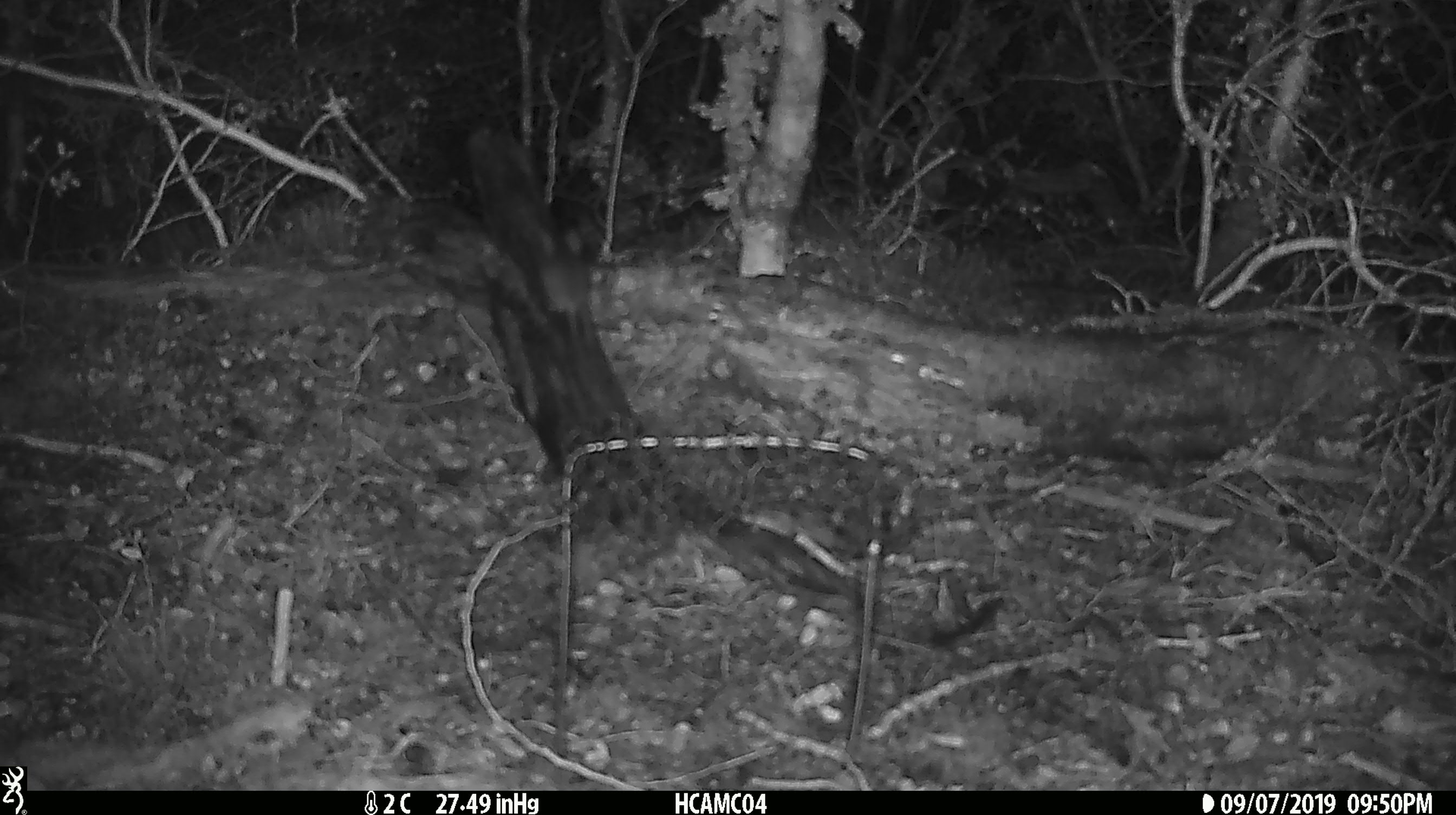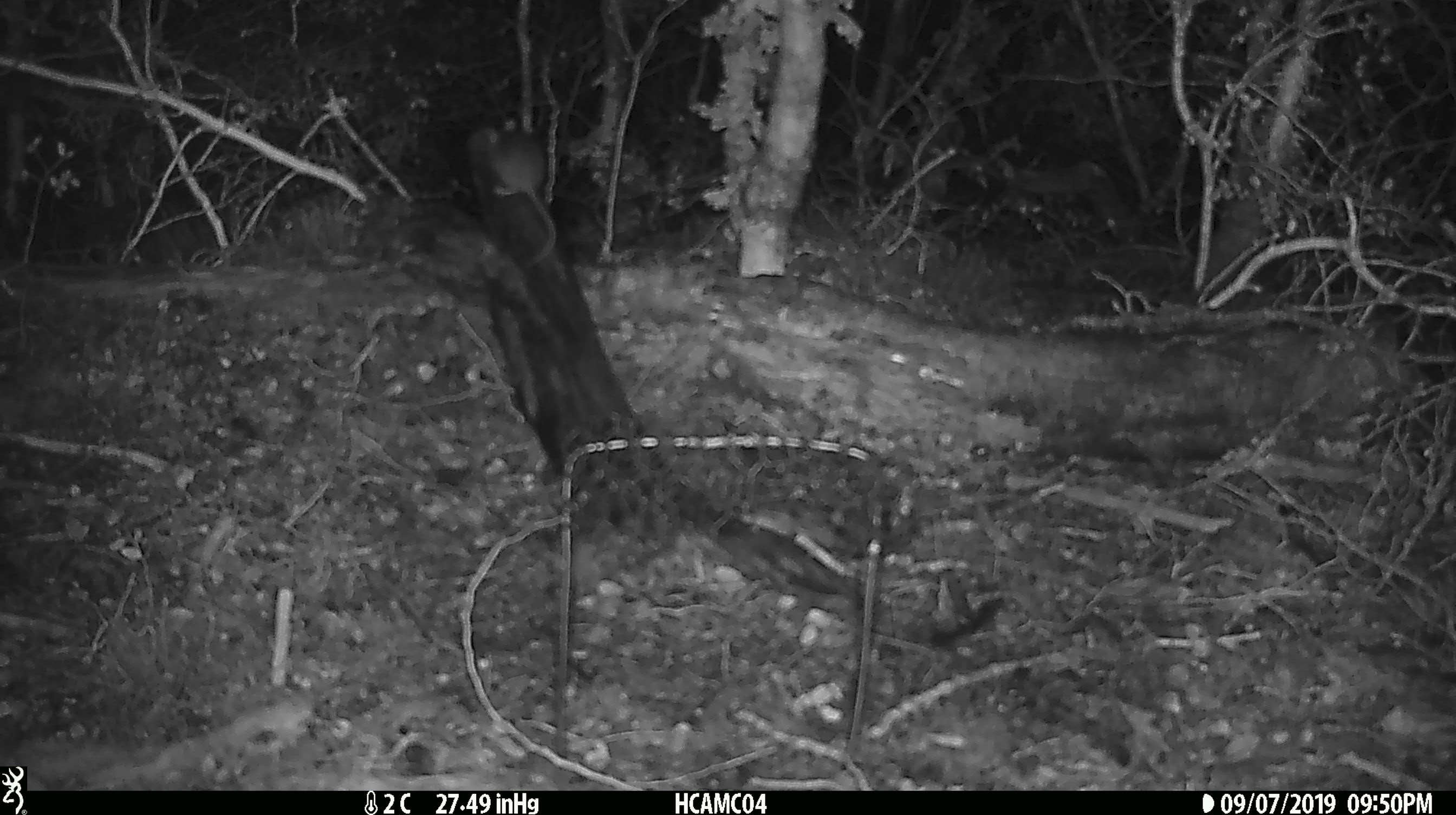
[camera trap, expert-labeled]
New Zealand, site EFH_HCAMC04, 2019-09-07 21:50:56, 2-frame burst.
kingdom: Animalia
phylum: Chordata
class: Mammalia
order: Rodentia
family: Muridae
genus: Mus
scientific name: Mus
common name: mouse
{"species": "mouse (Mus)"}